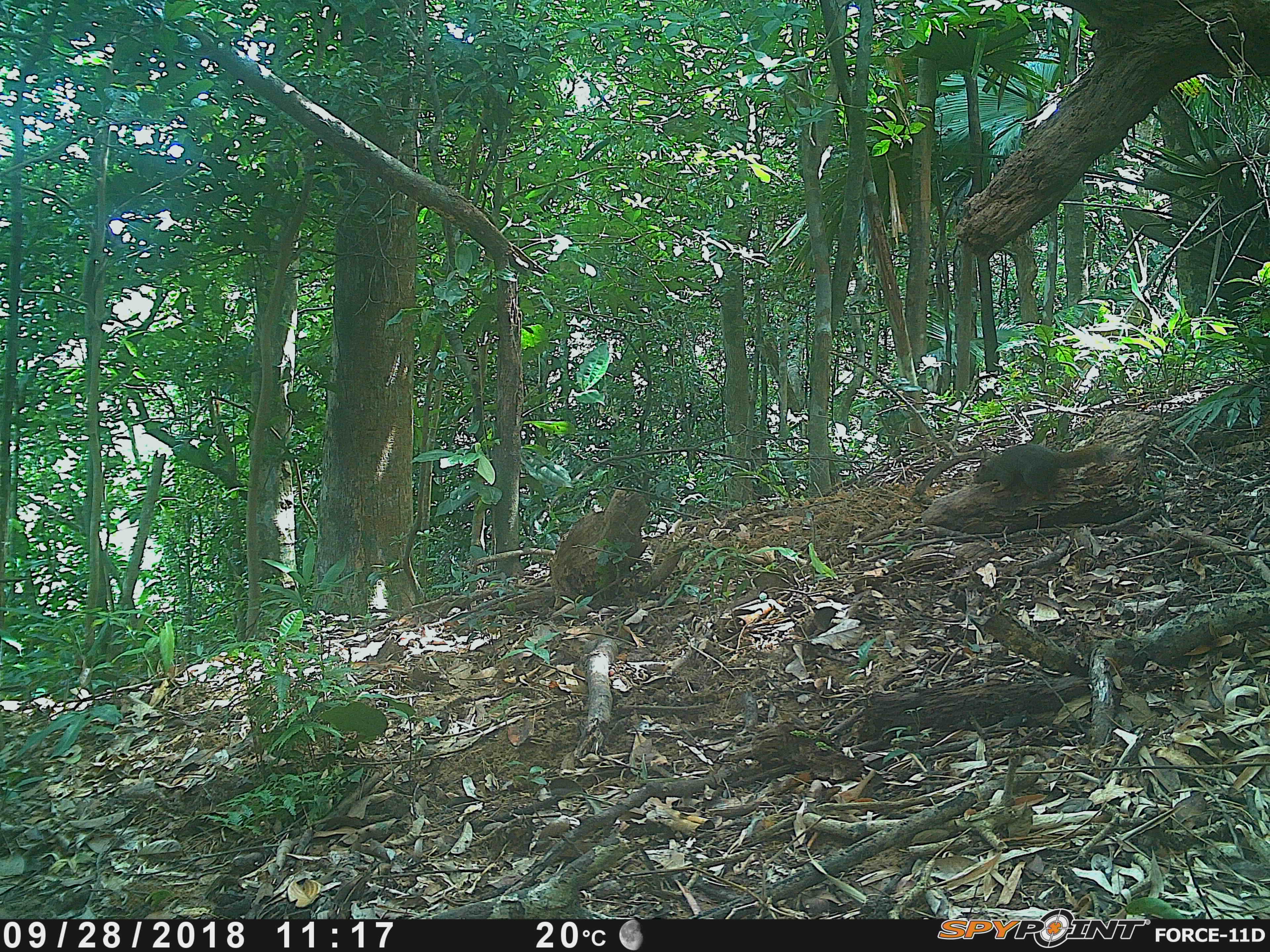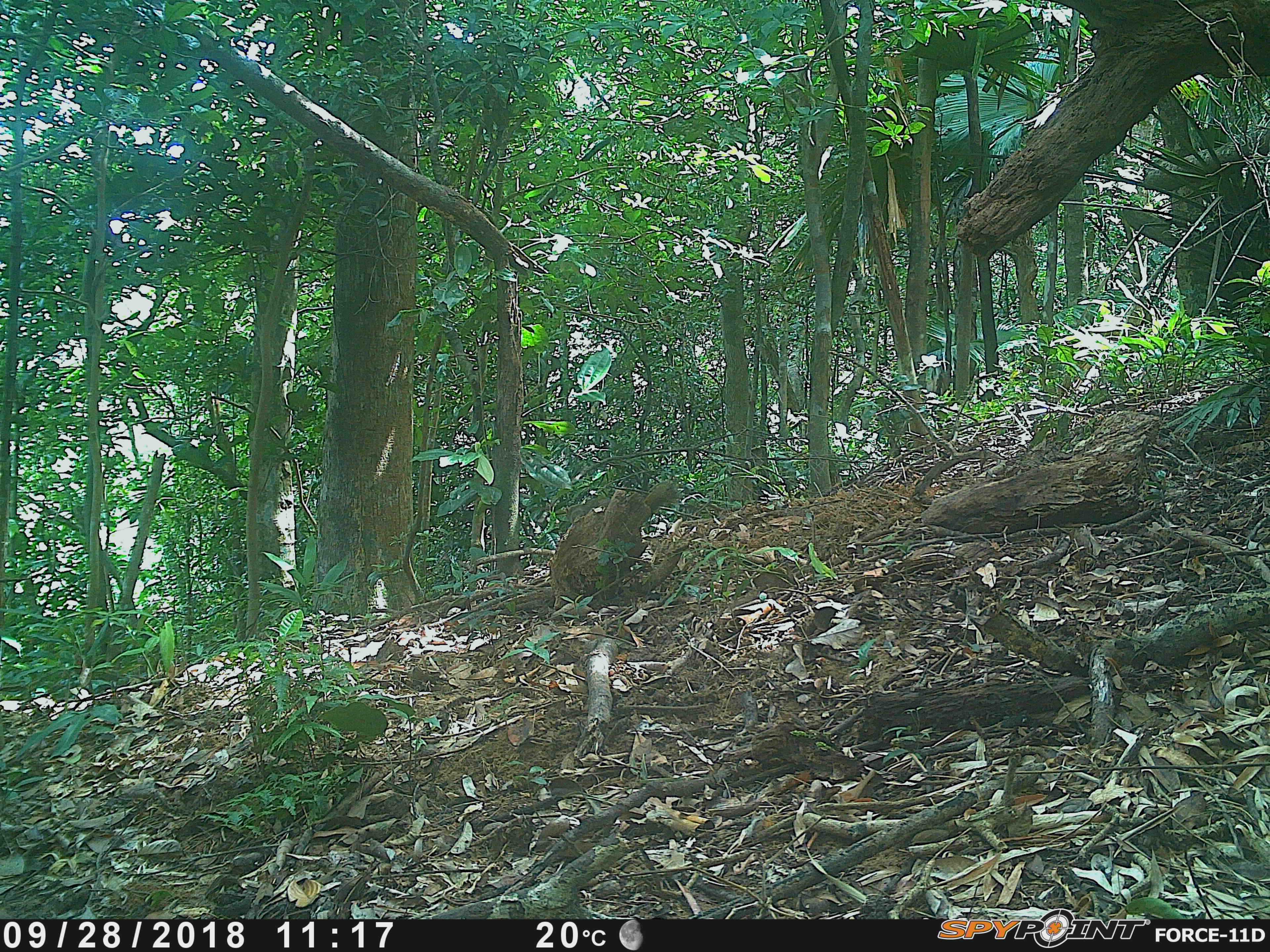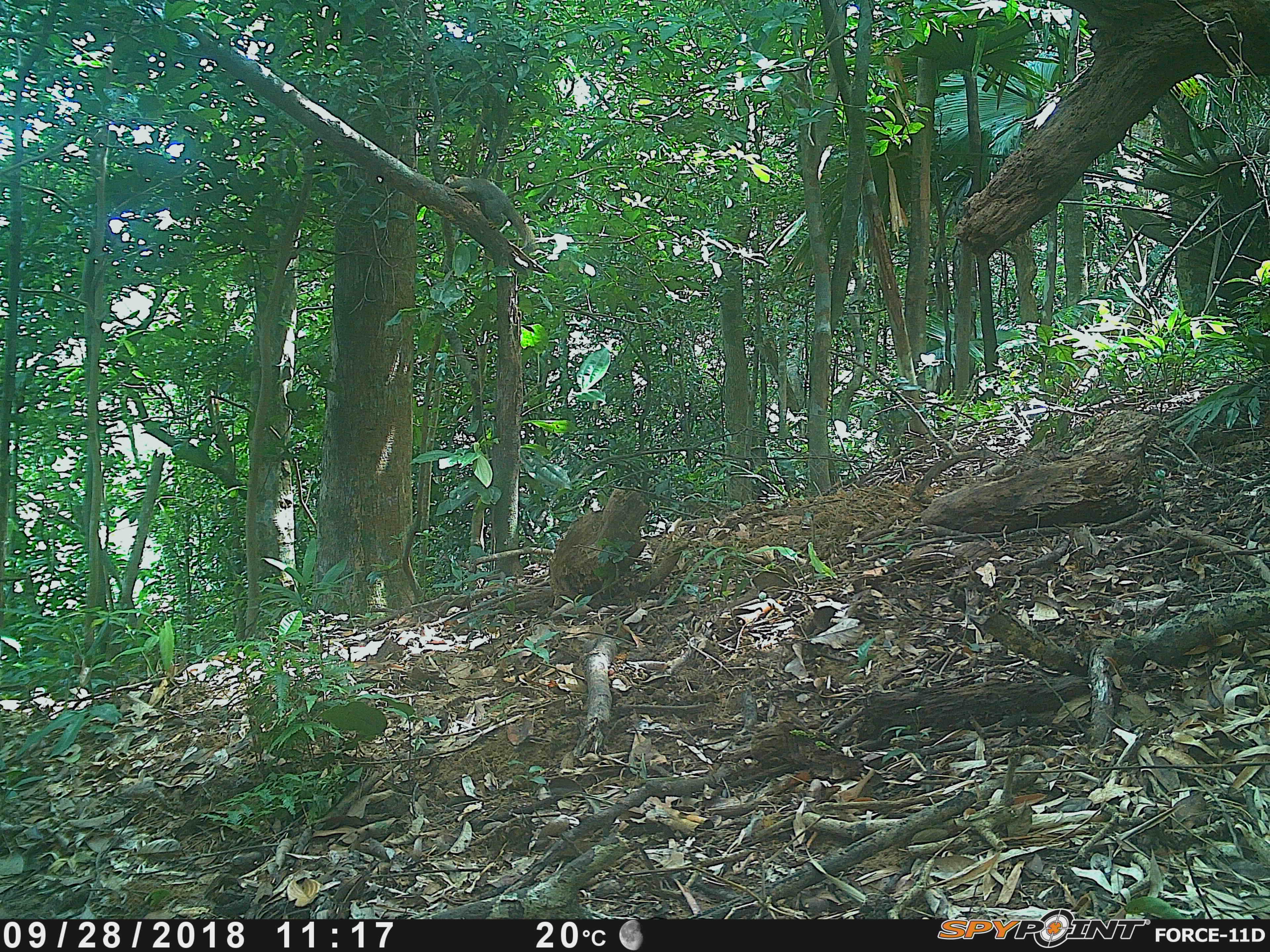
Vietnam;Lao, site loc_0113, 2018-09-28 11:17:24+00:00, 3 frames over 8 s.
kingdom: Animalia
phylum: Chordata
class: Mammalia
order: Rodentia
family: Sciuridae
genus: Callosciurus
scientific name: Callosciurus erythraeus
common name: pallas's squirrel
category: pallass squirrel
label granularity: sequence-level